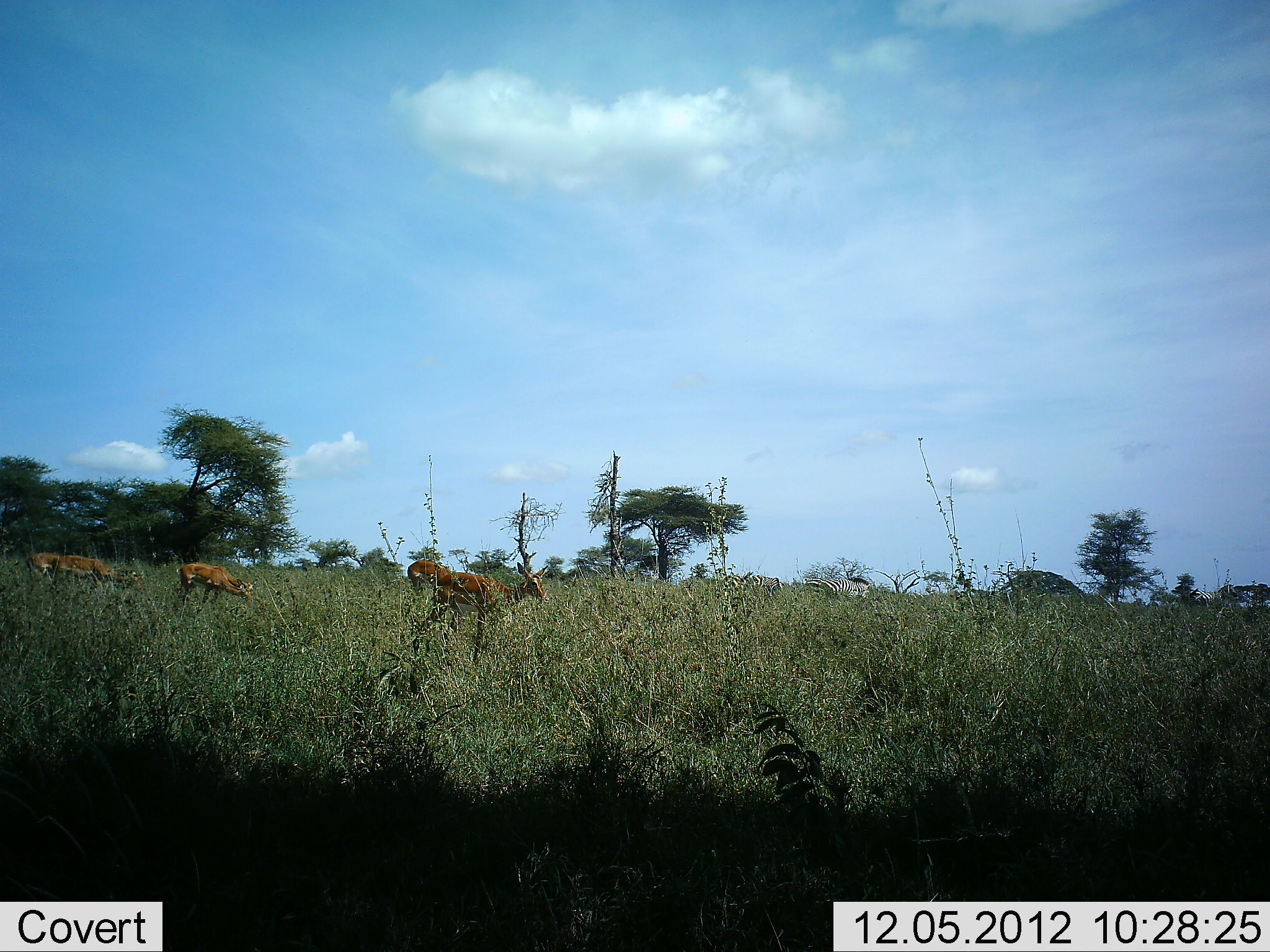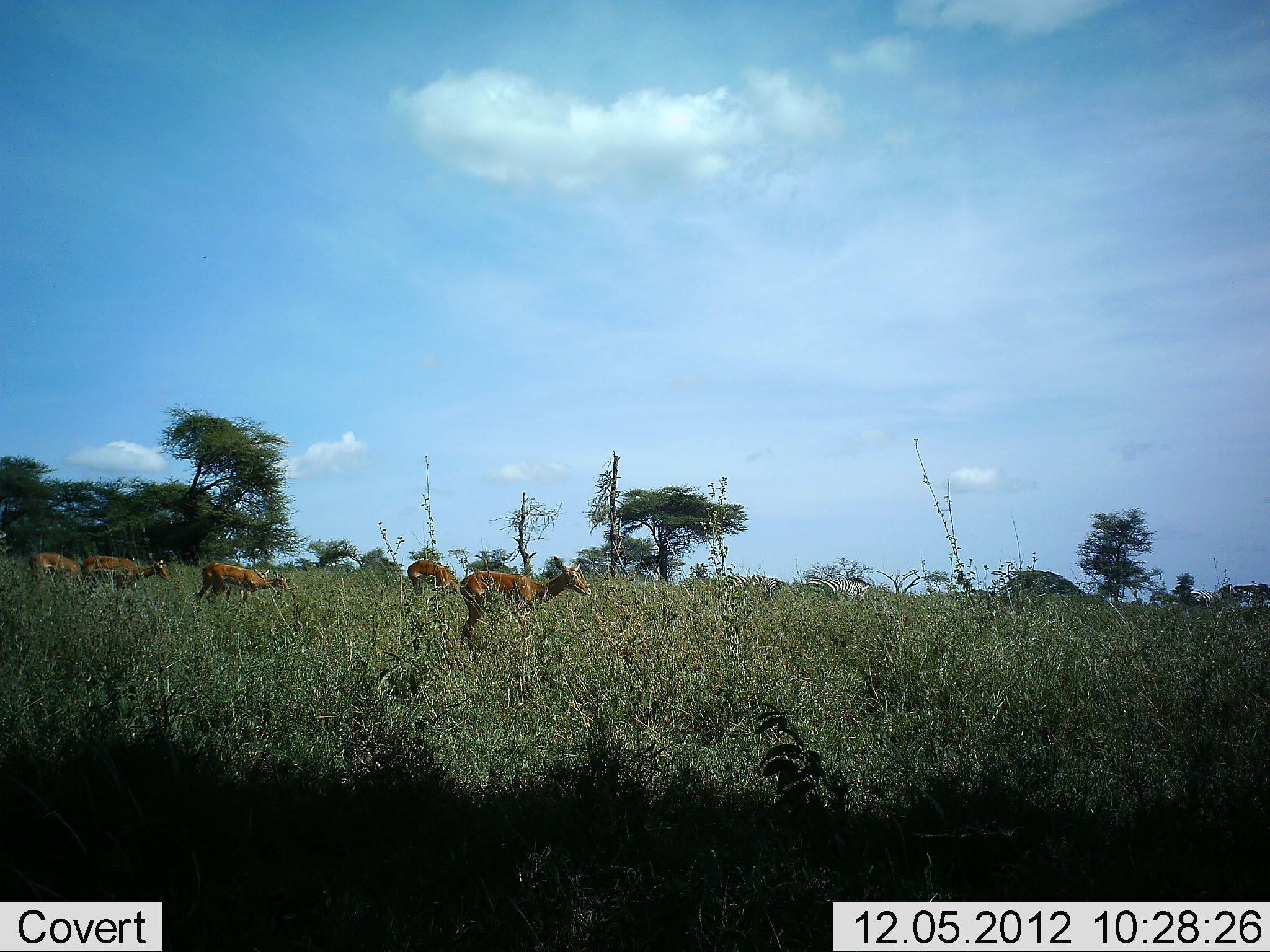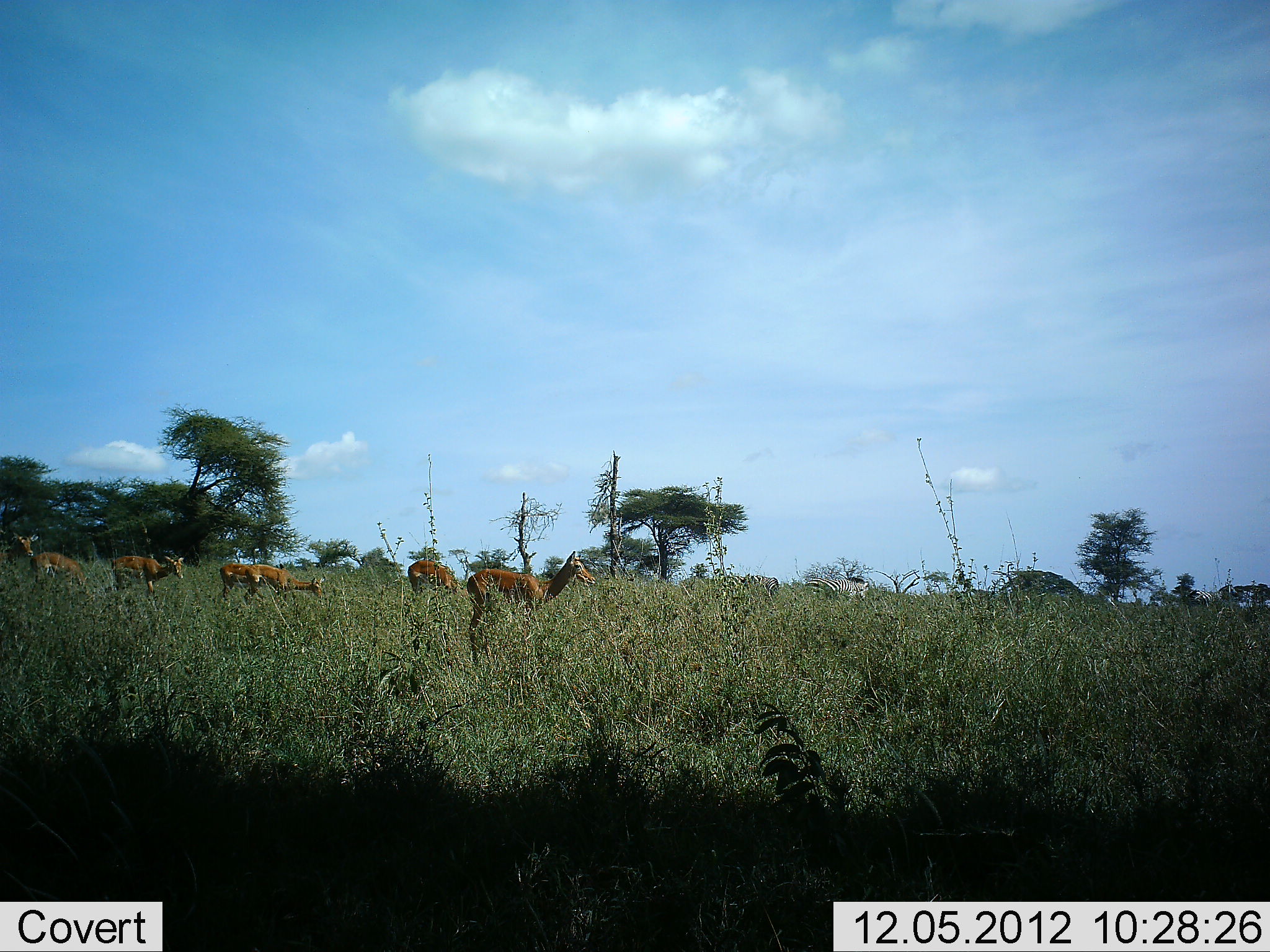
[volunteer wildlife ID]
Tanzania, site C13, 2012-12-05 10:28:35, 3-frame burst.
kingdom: Animalia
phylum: Chordata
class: Mammalia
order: Artiodactyla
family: Bovidae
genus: Aepyceros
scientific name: Aepyceros melampus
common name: impala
Impala (Aepyceros melampus), count 6. Behavior (volunteer vote fractions): standing 33%, resting 0%, moving 89%, interacting 0%. Young present (vote fraction): 0%. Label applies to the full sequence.